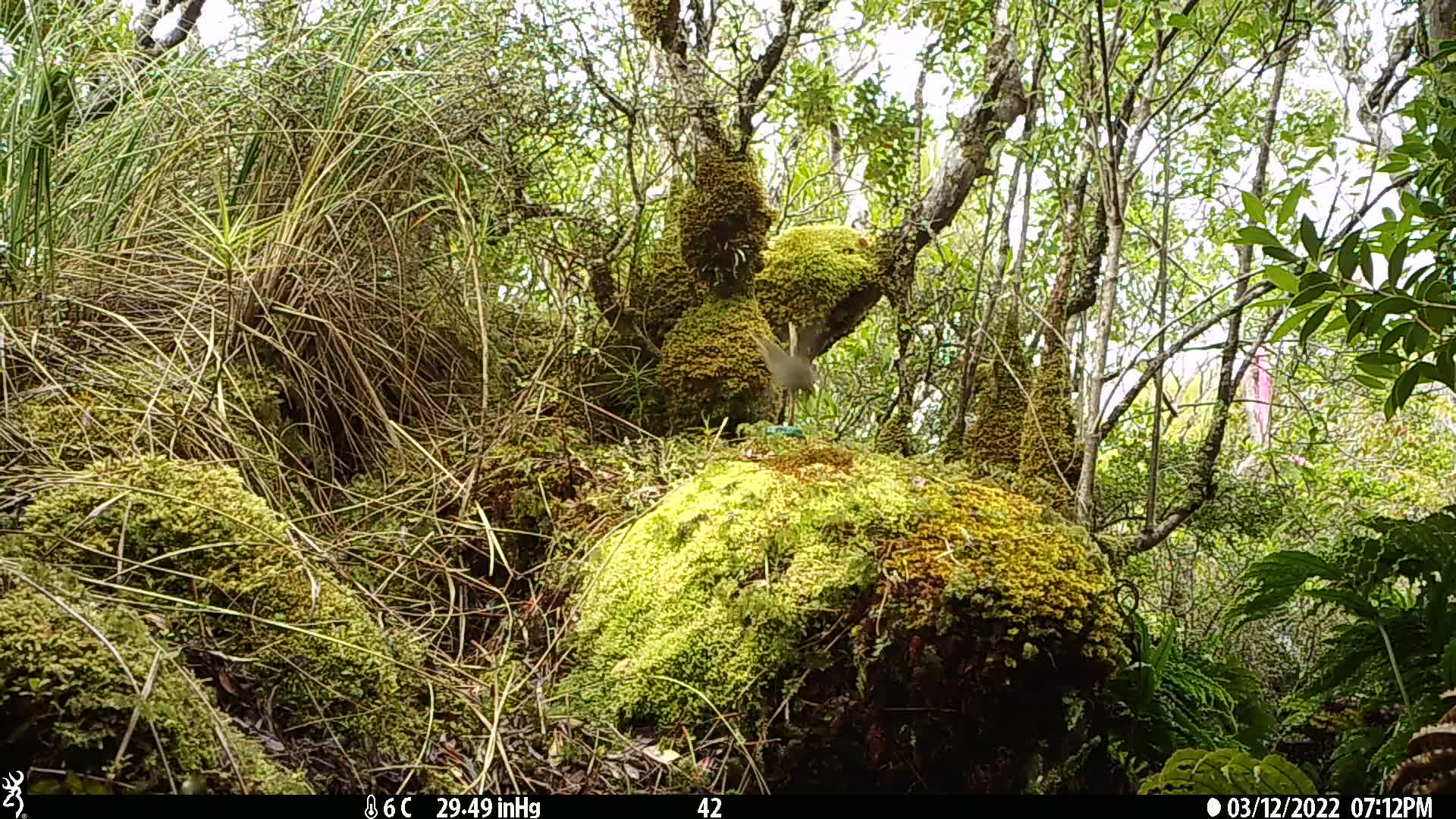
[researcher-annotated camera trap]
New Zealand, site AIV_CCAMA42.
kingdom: Animalia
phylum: Chordata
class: Aves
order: Passeriformes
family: Meliphagidae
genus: Anthornis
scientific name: Anthornis melanura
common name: new zealand bellbird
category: bellbird